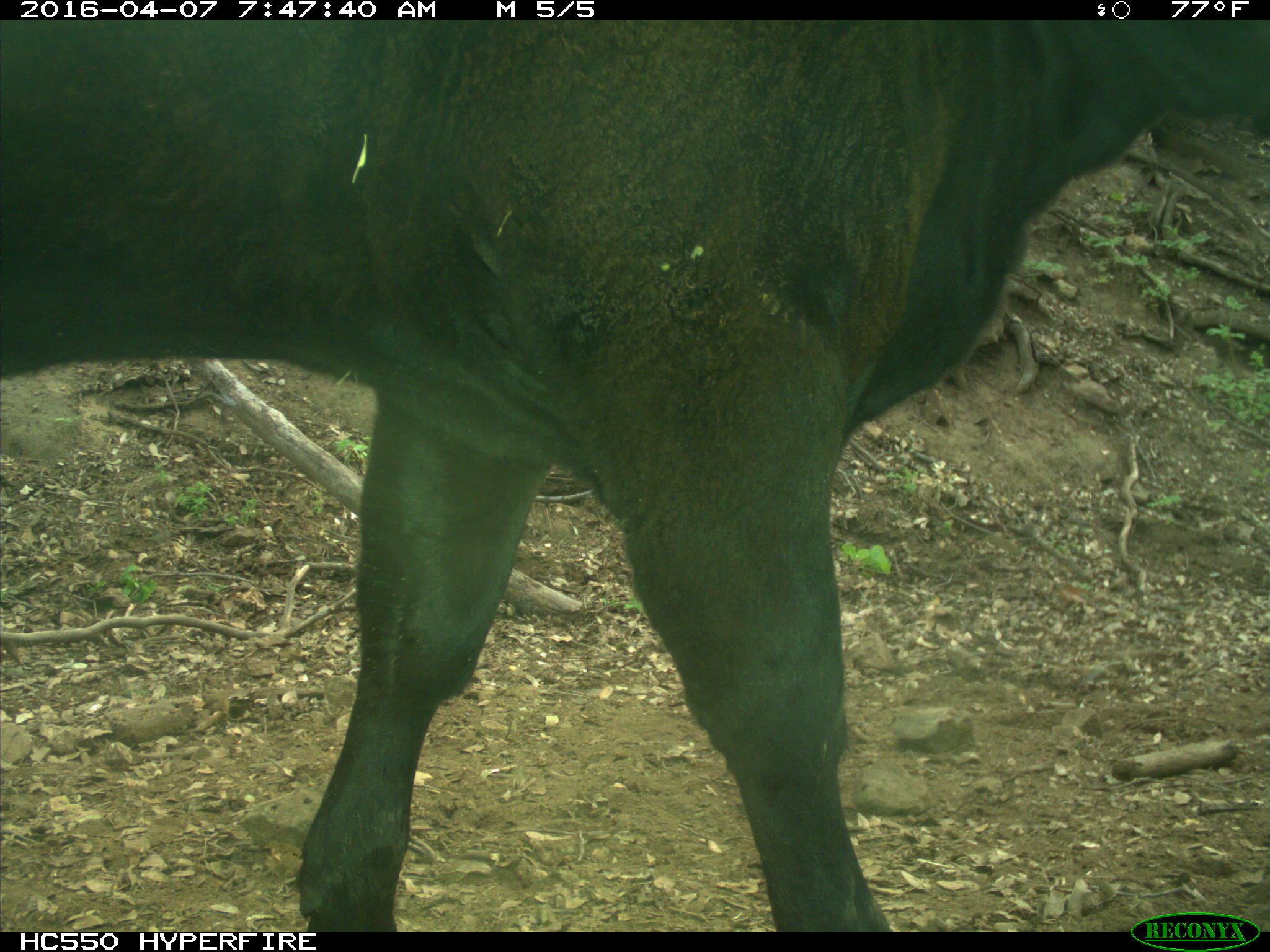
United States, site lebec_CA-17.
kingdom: Animalia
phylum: Chordata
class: Mammalia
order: Artiodactyla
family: Bovidae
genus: Bos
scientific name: Bos taurus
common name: domestic cow